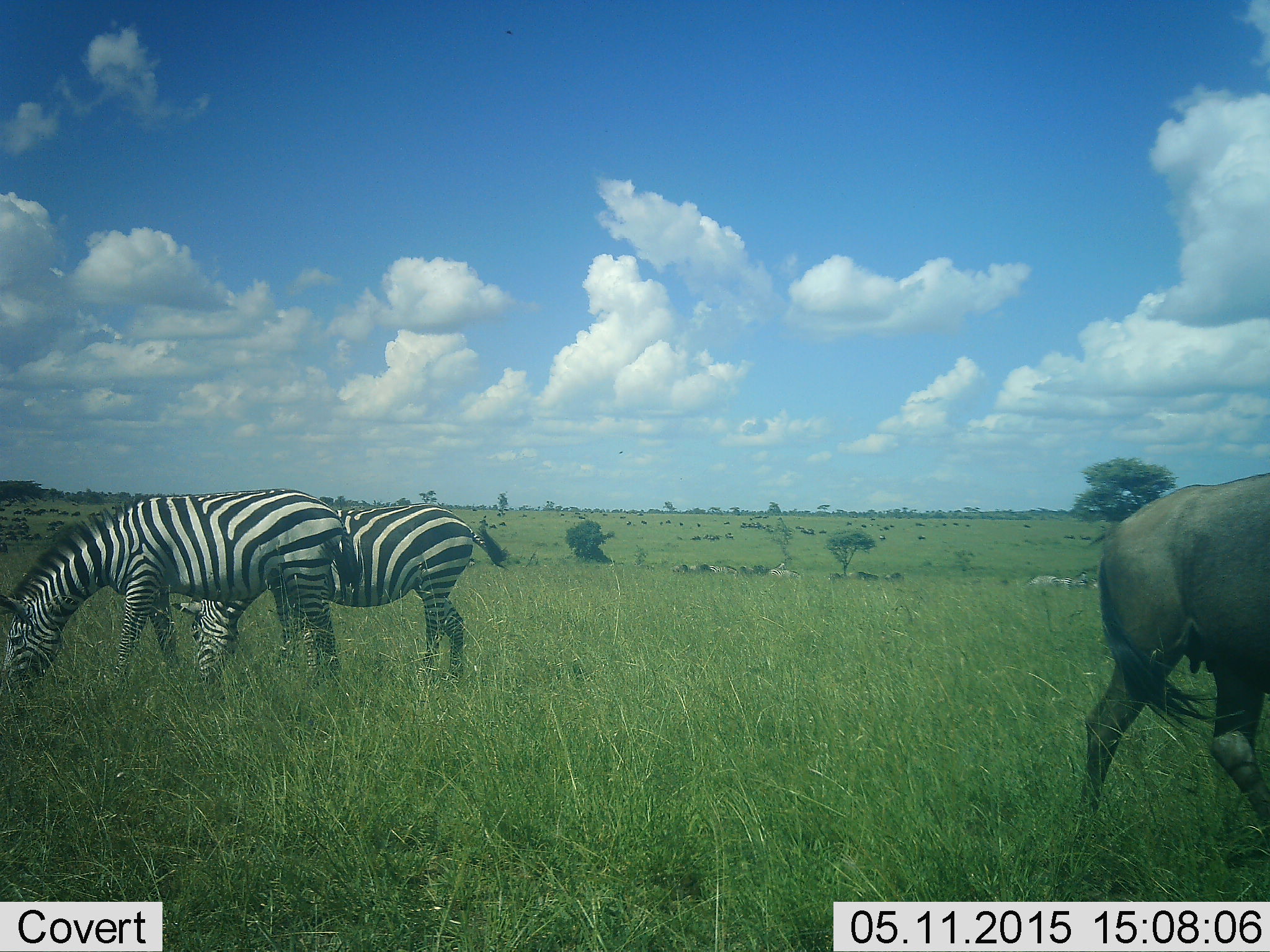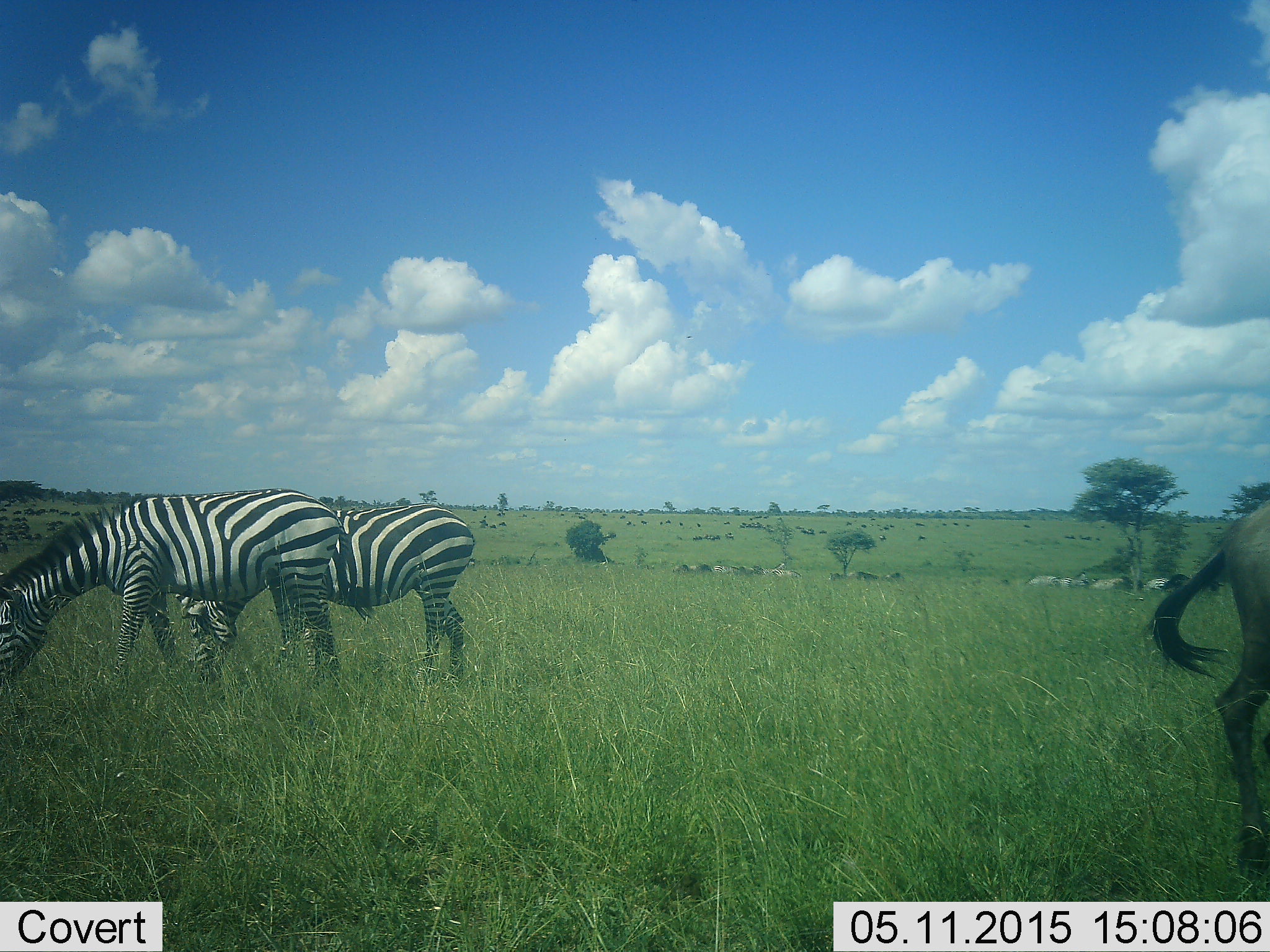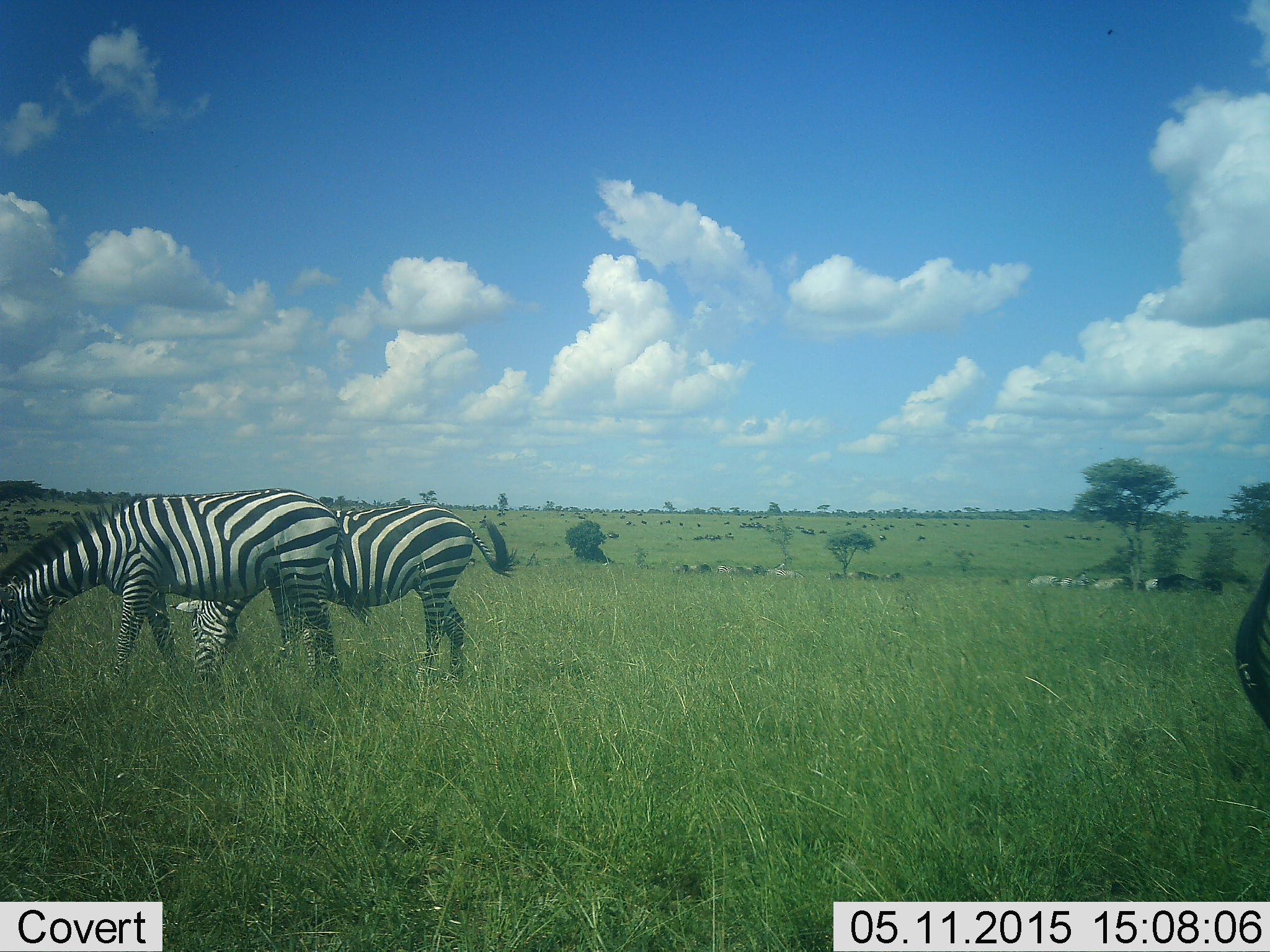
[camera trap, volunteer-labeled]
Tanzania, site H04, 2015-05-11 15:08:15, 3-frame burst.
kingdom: Animalia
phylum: Chordata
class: Mammalia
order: Artiodactyla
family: Bovidae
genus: Connochaetes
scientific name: Connochaetes taurinus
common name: blue wildebeest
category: wildebeest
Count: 1.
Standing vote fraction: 10%.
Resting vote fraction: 0%.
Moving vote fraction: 70%.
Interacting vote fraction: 0%.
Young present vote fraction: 0%.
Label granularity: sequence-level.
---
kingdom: Animalia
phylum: Chordata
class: Mammalia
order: Perissodactyla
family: Equidae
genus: Equus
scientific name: Equus quagga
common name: plains zebra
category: zebra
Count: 2.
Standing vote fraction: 18%.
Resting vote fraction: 0%.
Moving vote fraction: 0%.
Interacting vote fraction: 0%.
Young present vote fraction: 0%.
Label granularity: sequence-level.